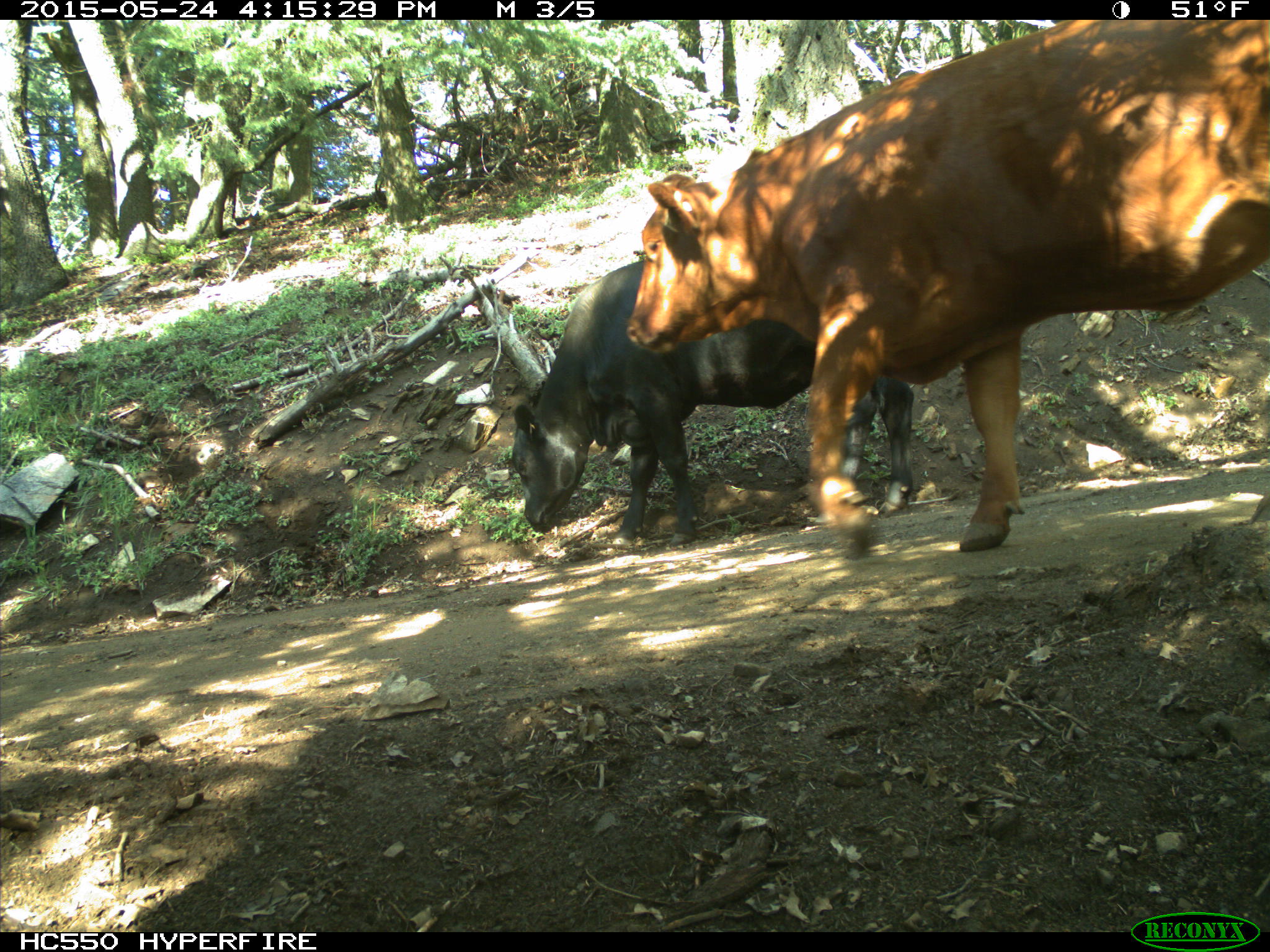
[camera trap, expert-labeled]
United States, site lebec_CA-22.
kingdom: Animalia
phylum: Chordata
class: Mammalia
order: Artiodactyla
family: Bovidae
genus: Bos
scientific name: Bos taurus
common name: domestic cow